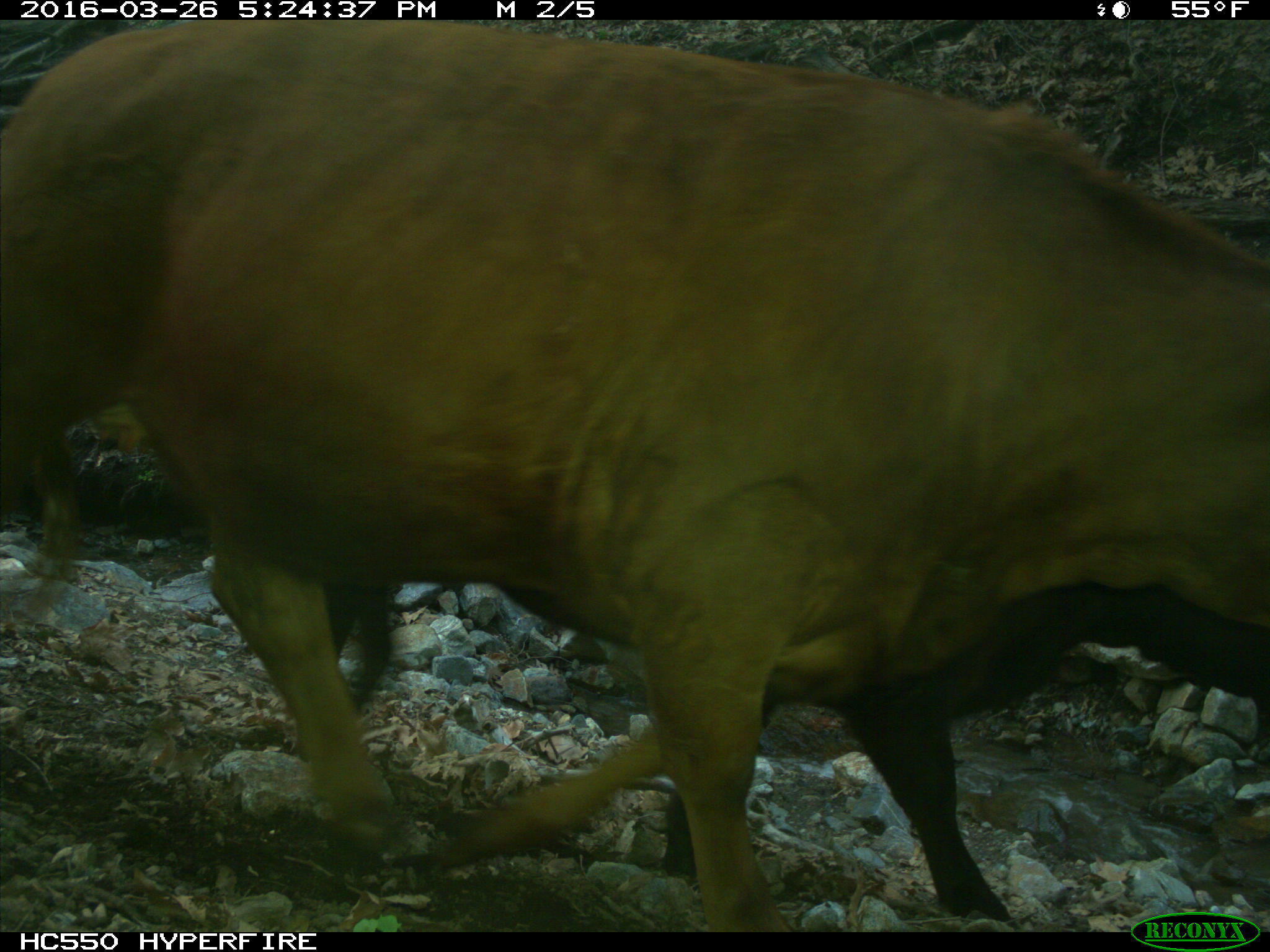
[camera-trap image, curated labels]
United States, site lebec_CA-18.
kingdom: Animalia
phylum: Chordata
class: Mammalia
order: Artiodactyla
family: Bovidae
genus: Bos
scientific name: Bos taurus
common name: domestic cow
Bos taurus (domestic cow).